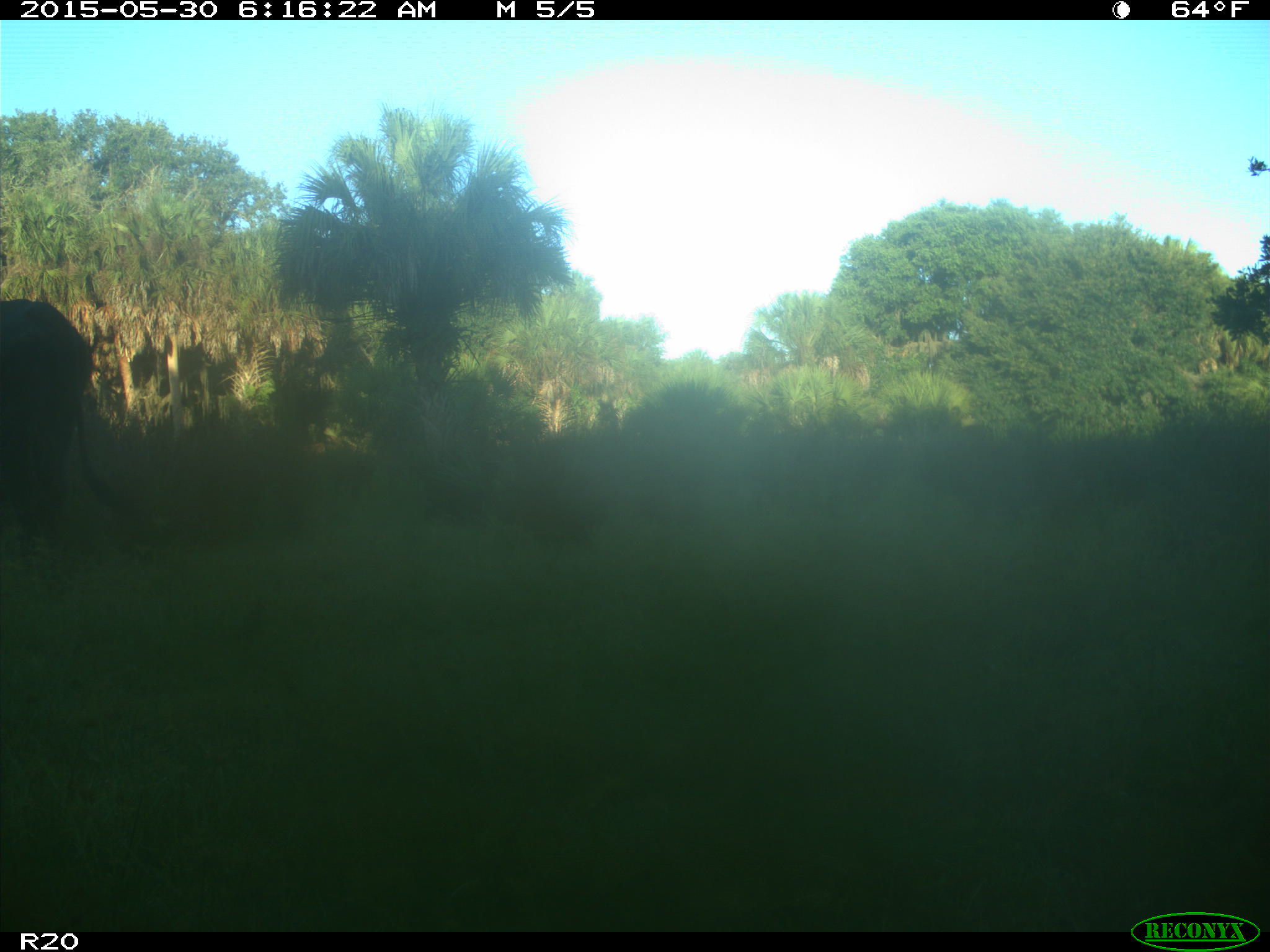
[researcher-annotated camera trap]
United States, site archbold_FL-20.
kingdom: Animalia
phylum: Chordata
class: Mammalia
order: Artiodactyla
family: Bovidae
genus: Bos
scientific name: Bos taurus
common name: domestic cow